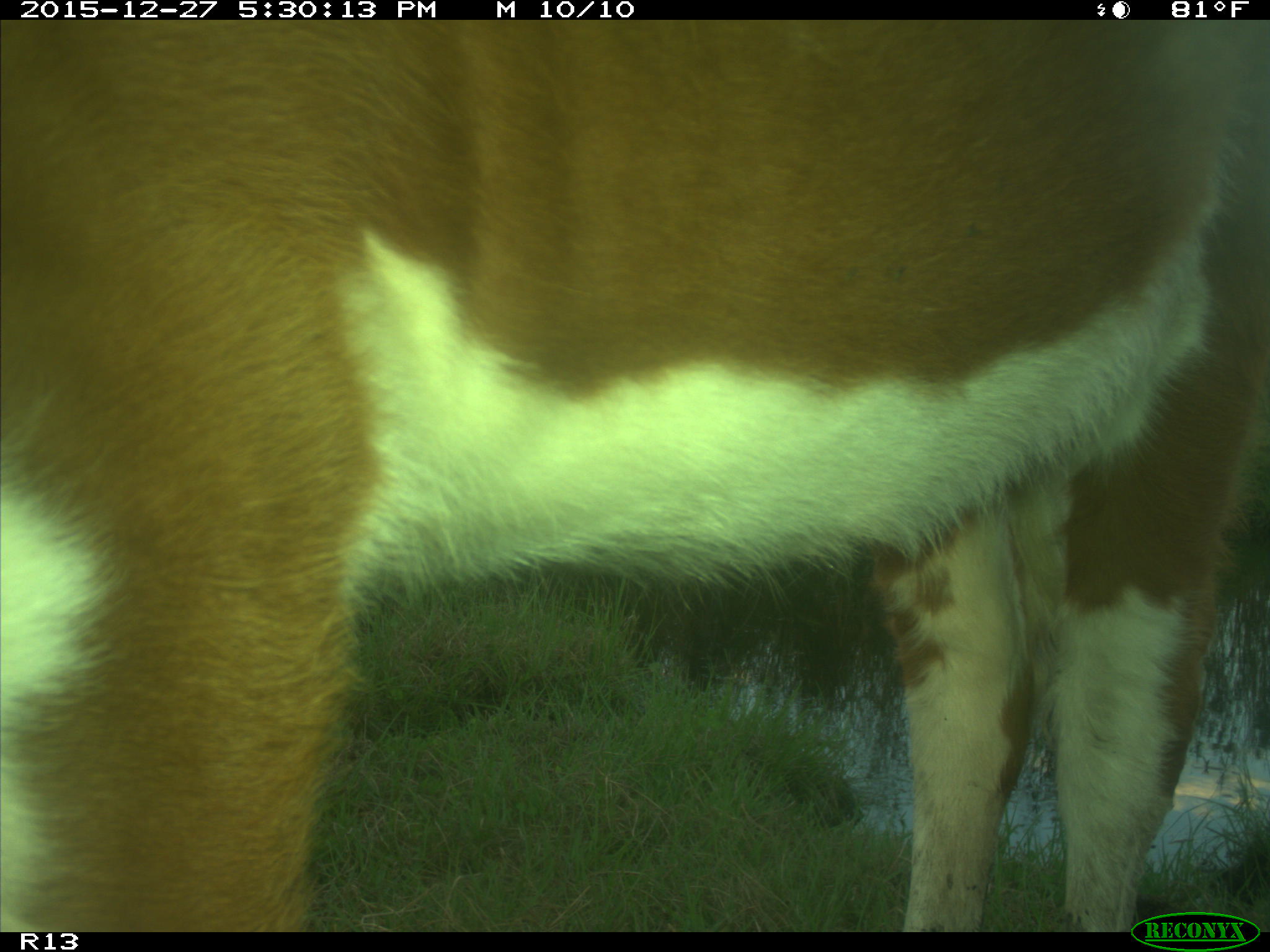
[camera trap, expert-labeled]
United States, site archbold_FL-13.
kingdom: Animalia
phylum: Chordata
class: Mammalia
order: Artiodactyla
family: Bovidae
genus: Bos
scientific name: Bos taurus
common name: domestic cow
Bos taurus (domestic cow).